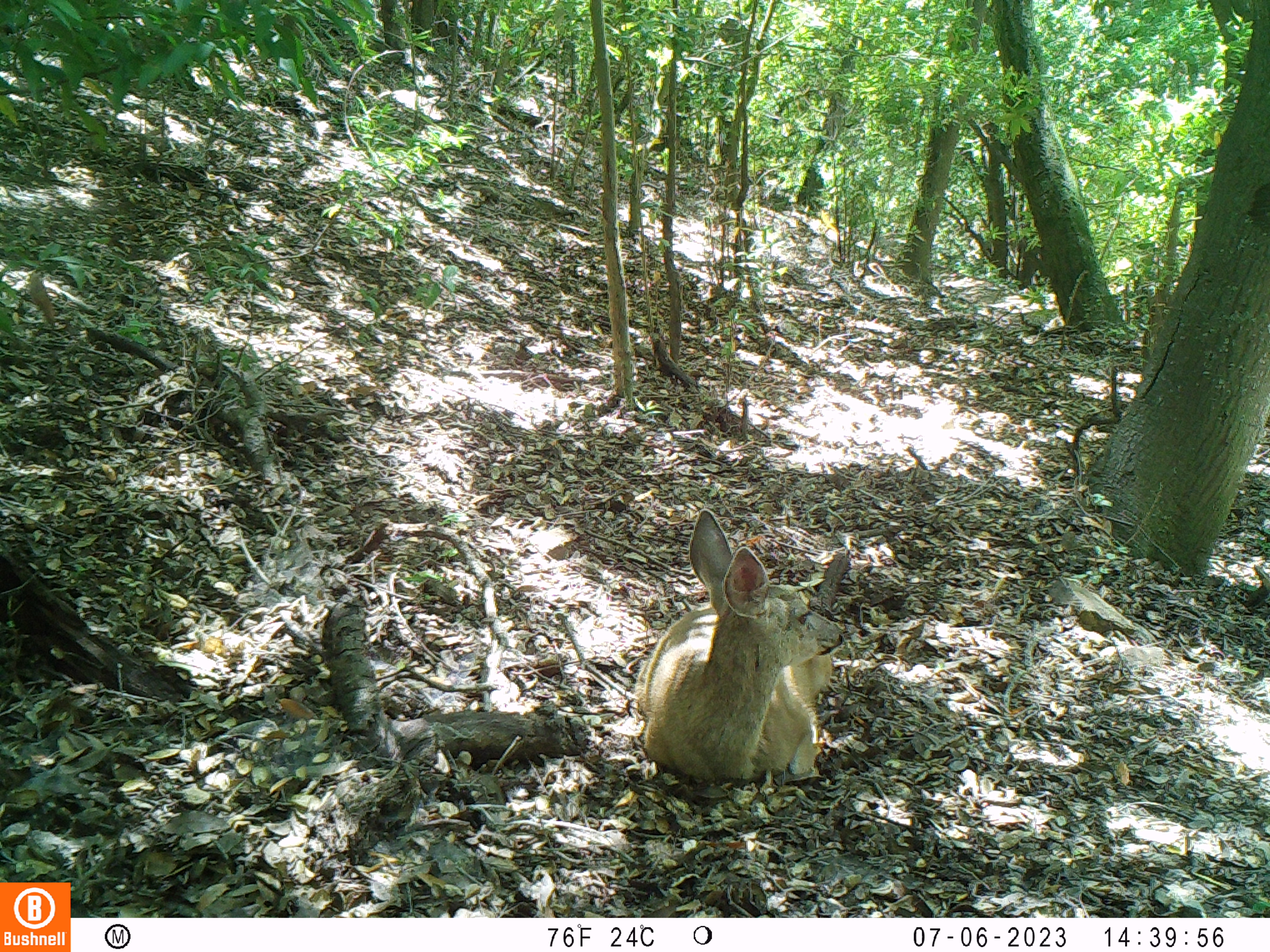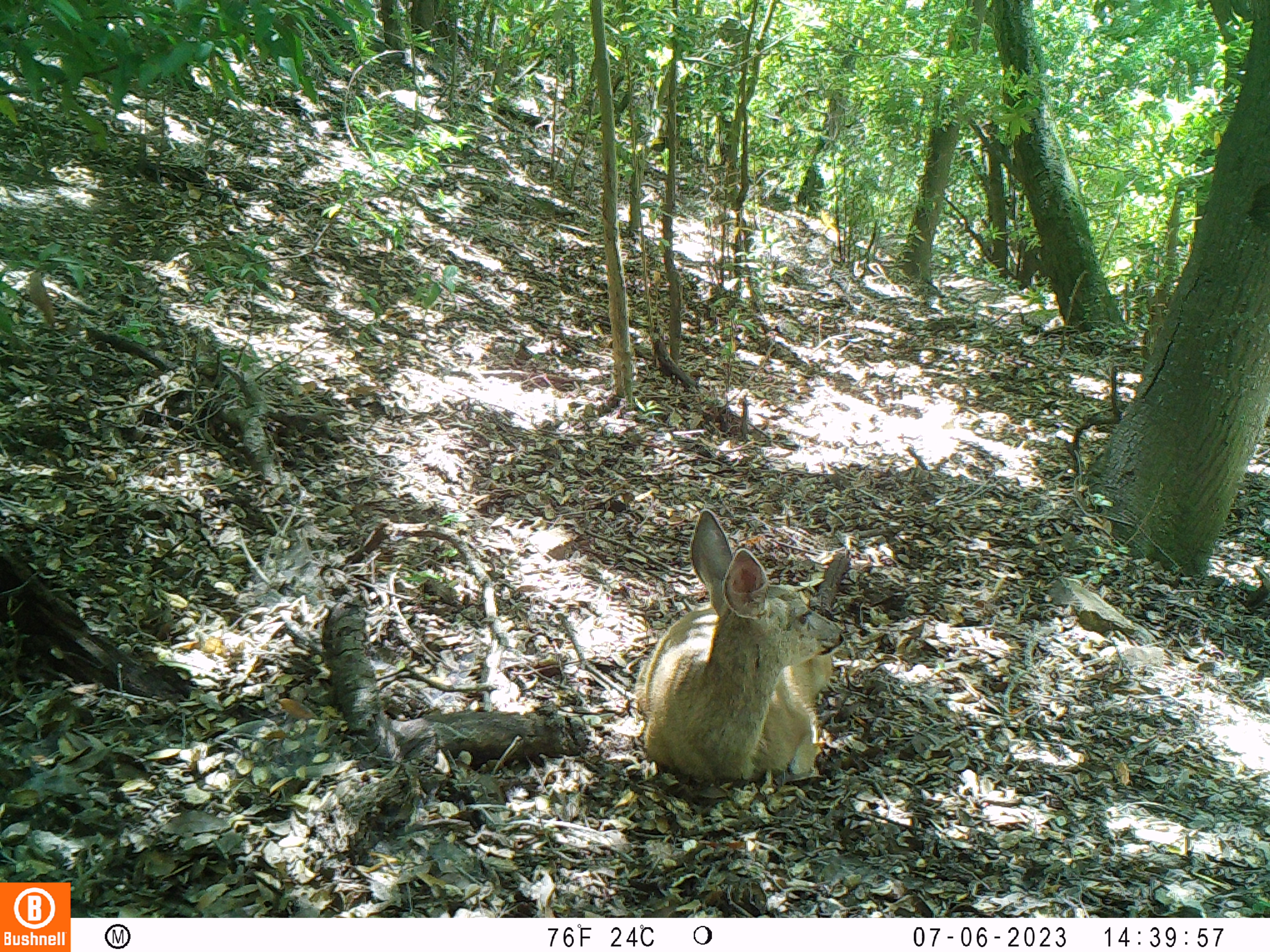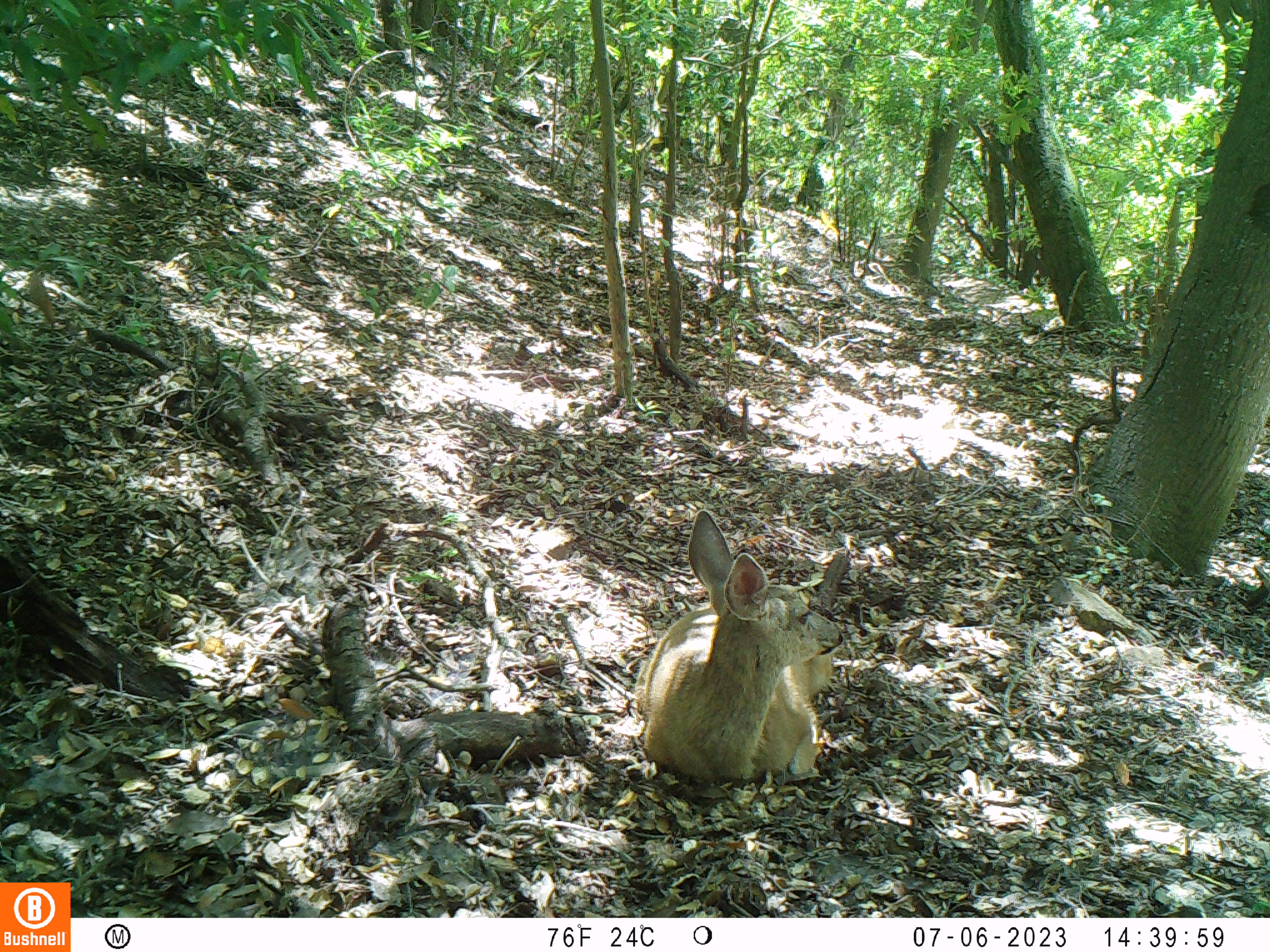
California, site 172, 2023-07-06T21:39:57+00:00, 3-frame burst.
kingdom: Animalia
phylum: Chordata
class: Mammalia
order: Artiodactyla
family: Cervidae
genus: Odocoileus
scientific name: Odocoileus hemionus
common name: mule deer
Mule deer (Odocoileus hemionus).